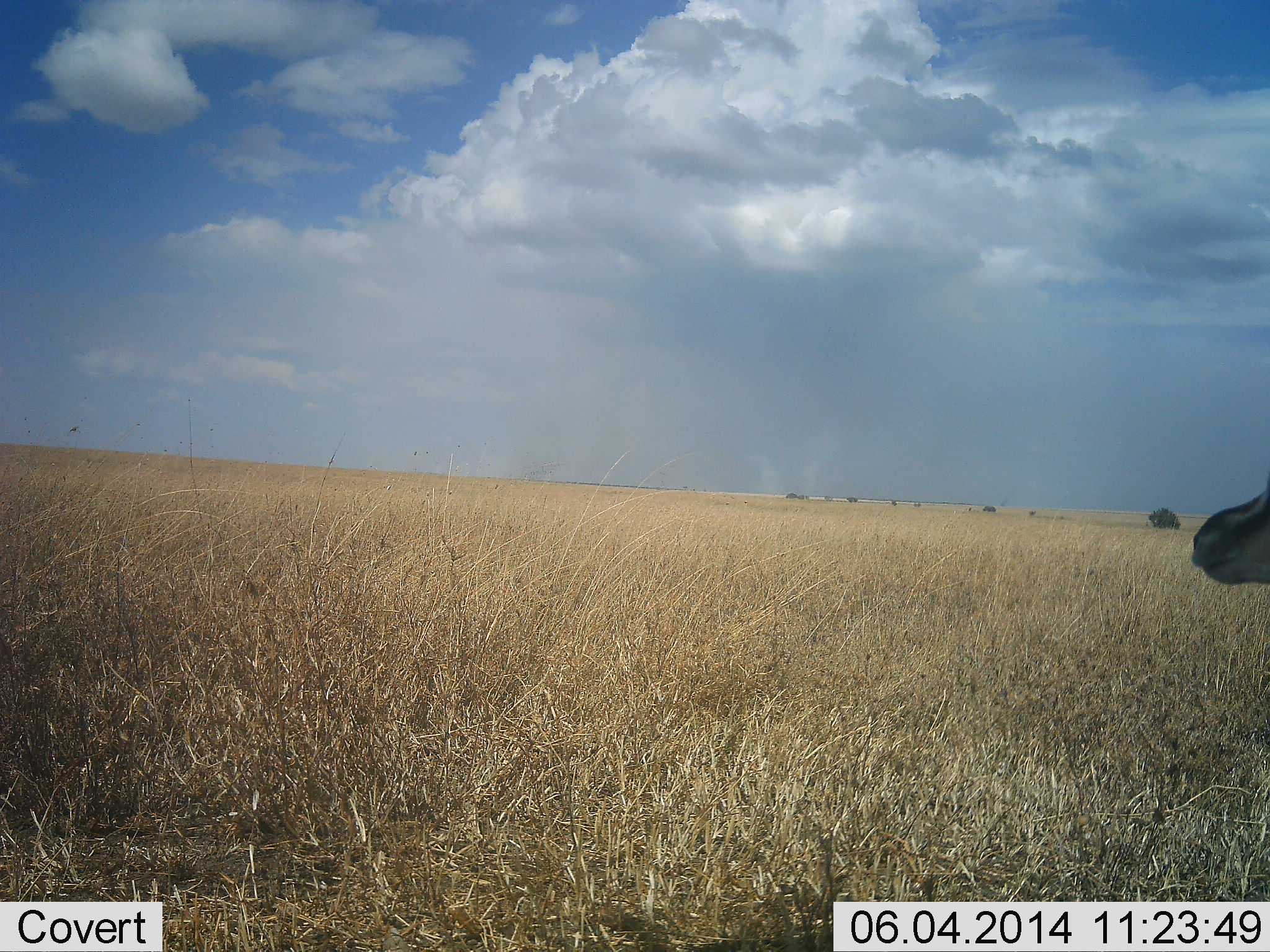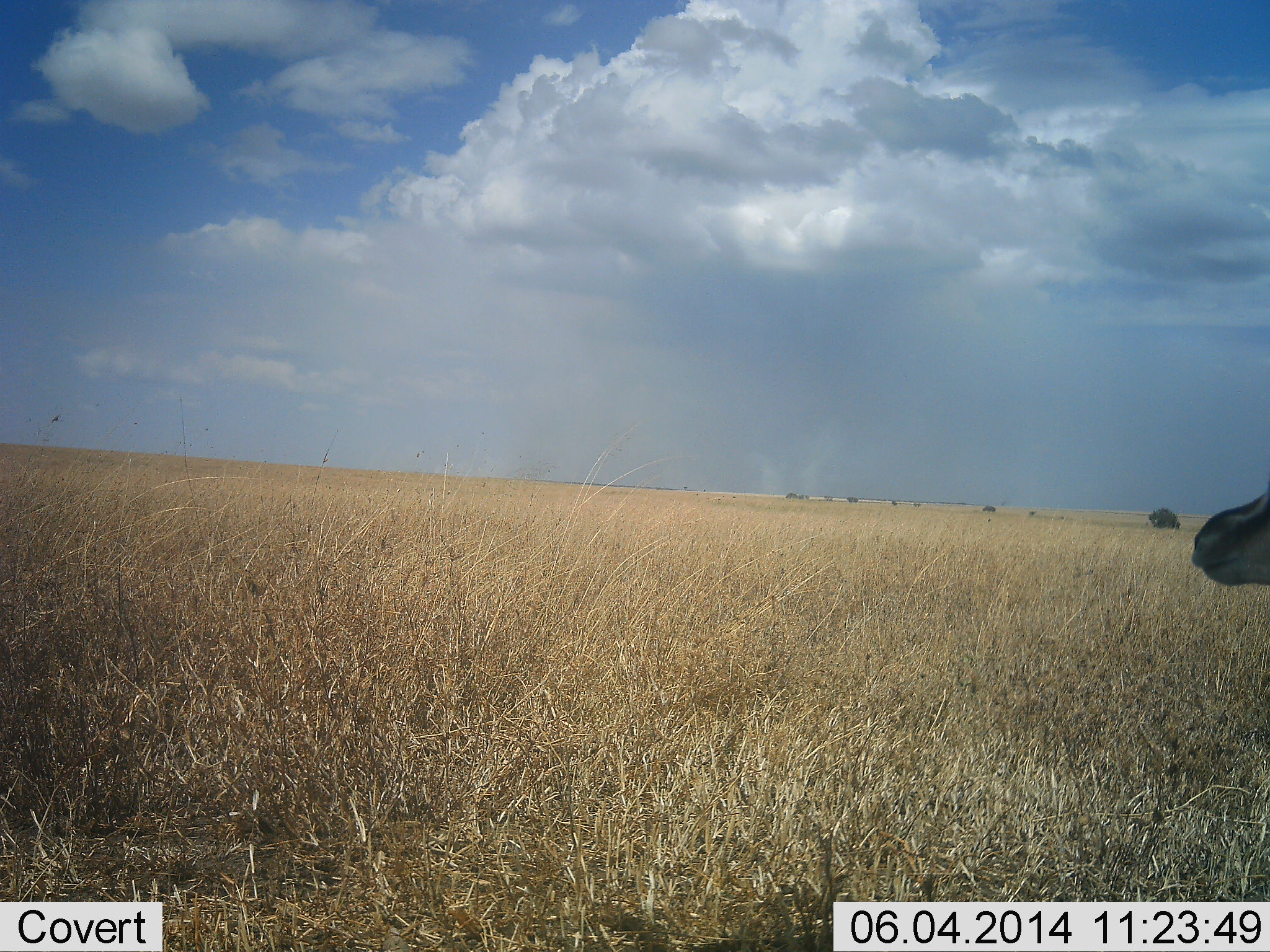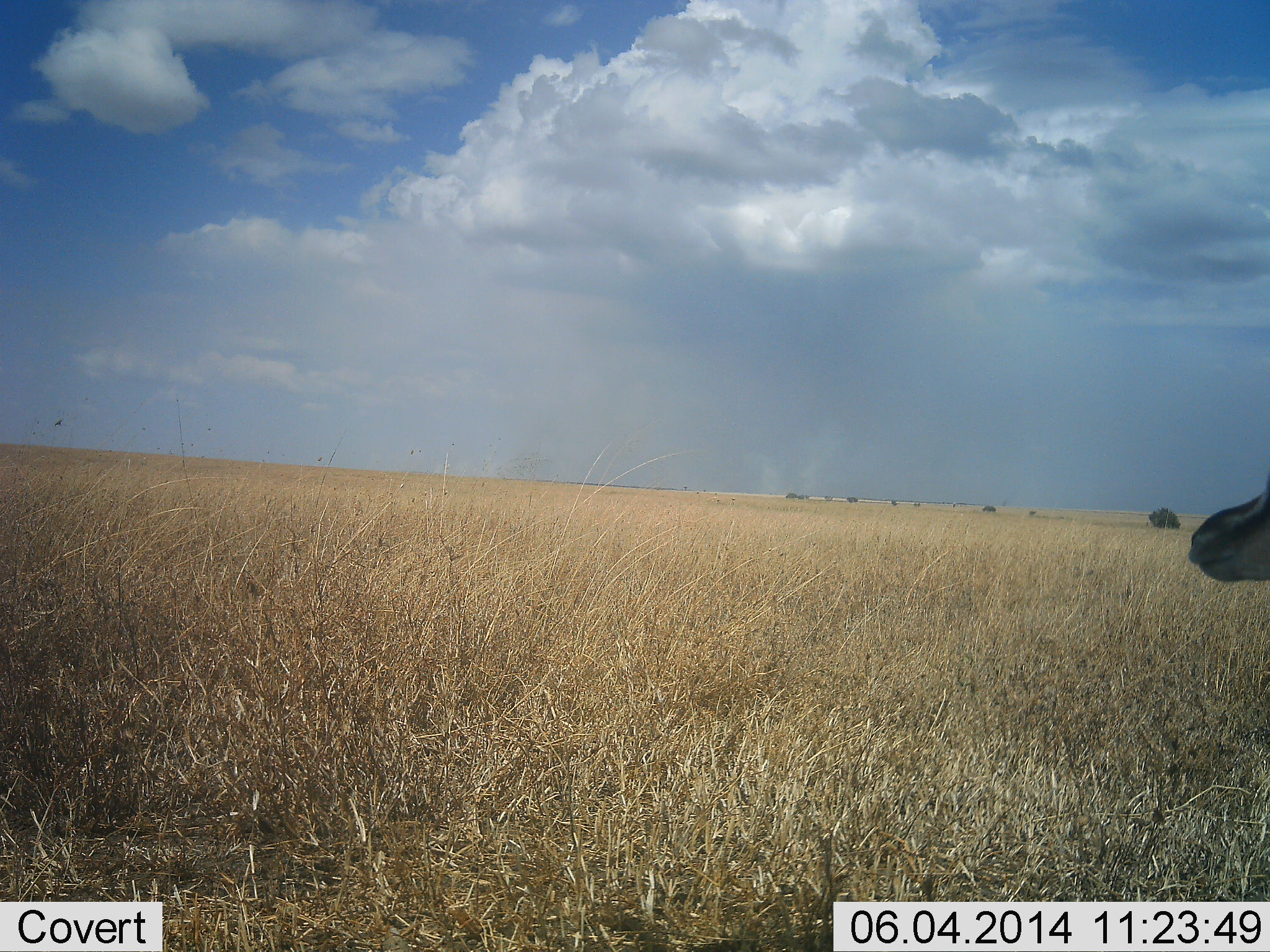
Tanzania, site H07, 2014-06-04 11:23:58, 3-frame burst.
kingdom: Animalia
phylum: Chordata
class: Mammalia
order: Artiodactyla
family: Bovidae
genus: Eudorcas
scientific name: Eudorcas thomsonii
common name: thomson's gazelle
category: gazellethomsons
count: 1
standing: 95%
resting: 0%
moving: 5%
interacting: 0%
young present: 0%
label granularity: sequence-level